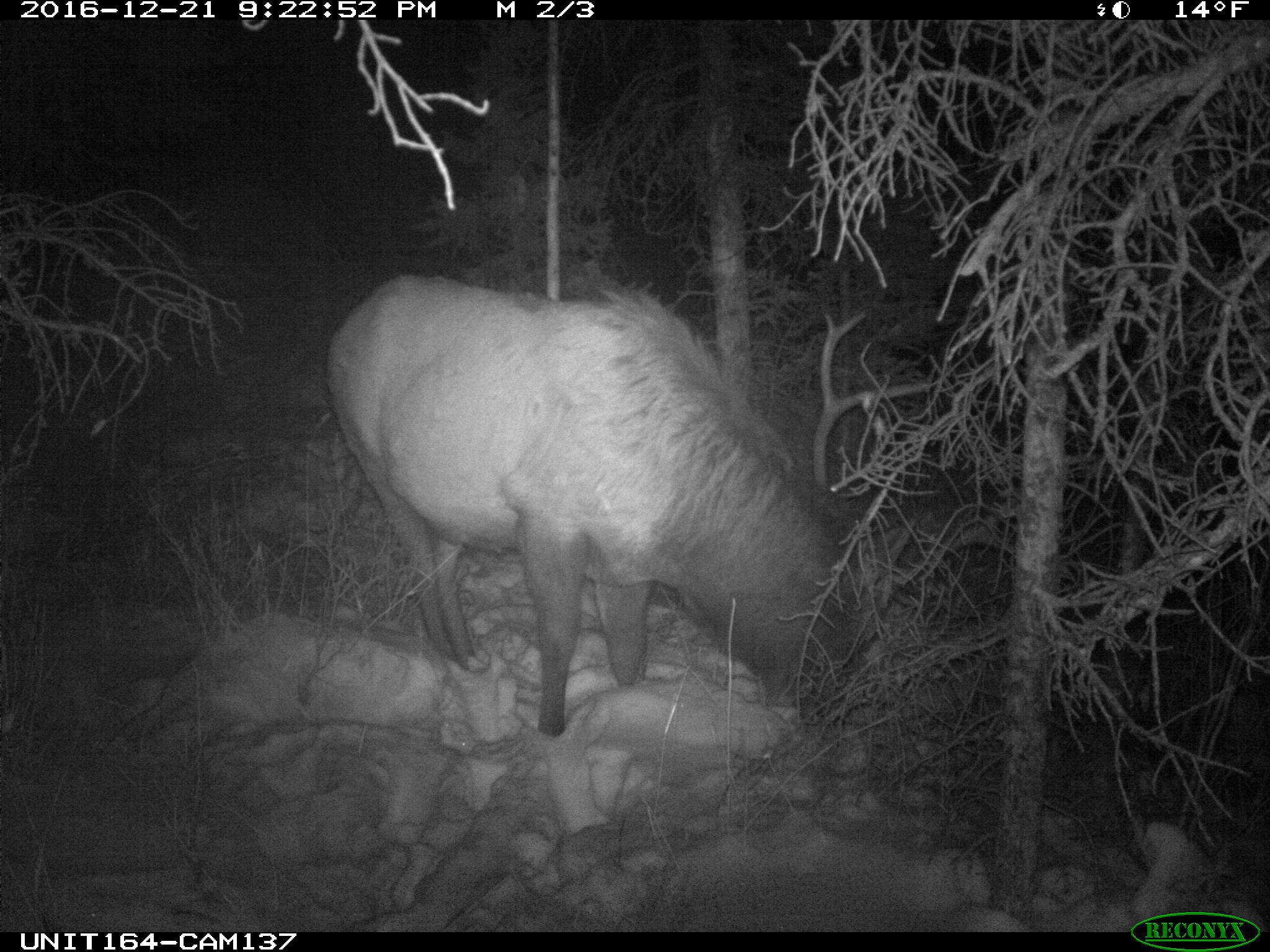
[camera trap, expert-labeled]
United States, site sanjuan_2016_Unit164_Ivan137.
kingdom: Animalia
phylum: Chordata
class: Mammalia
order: Artiodactyla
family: Cervidae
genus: Cervus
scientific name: Cervus elaphus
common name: red deer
Cervus elaphus (red deer).